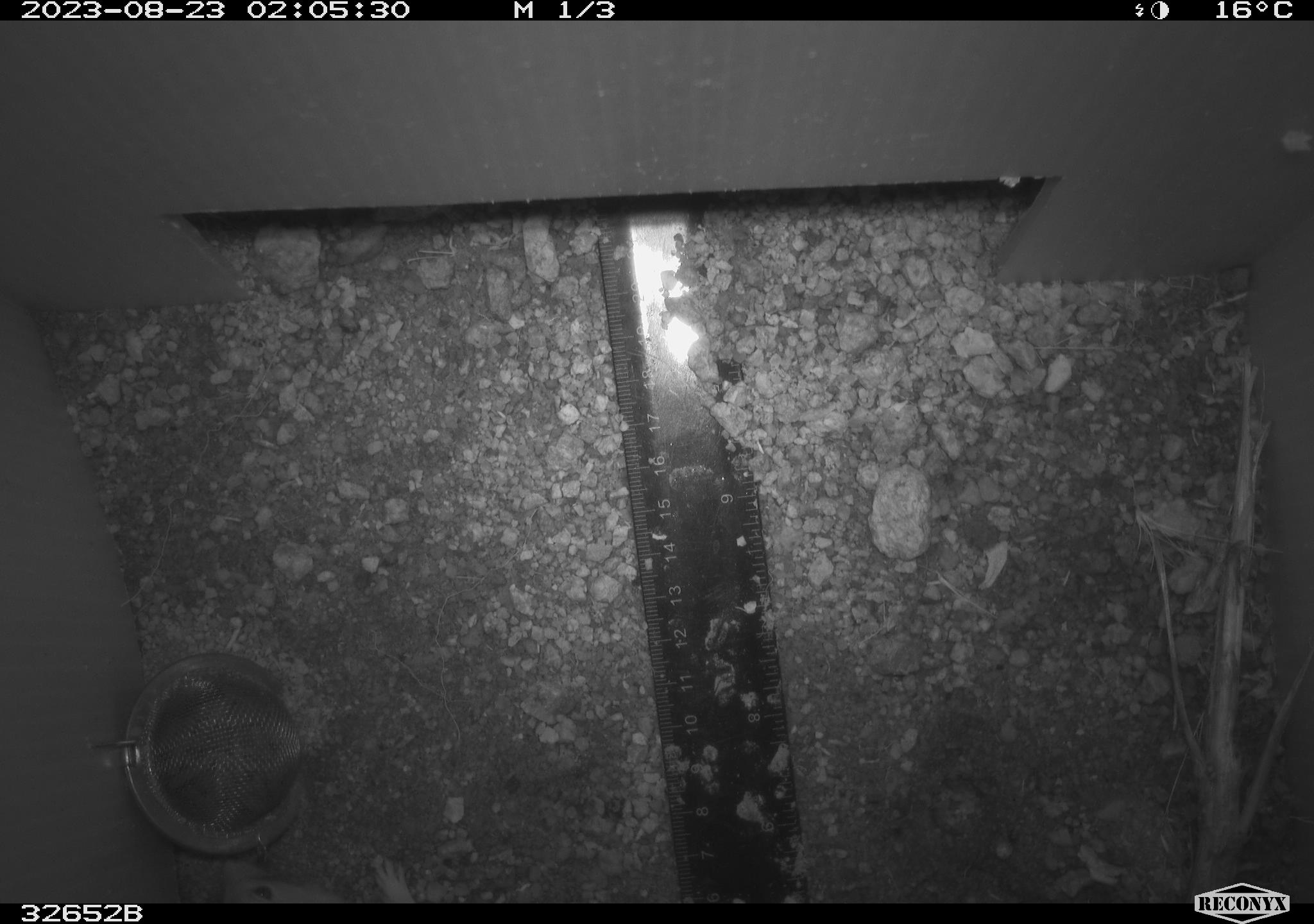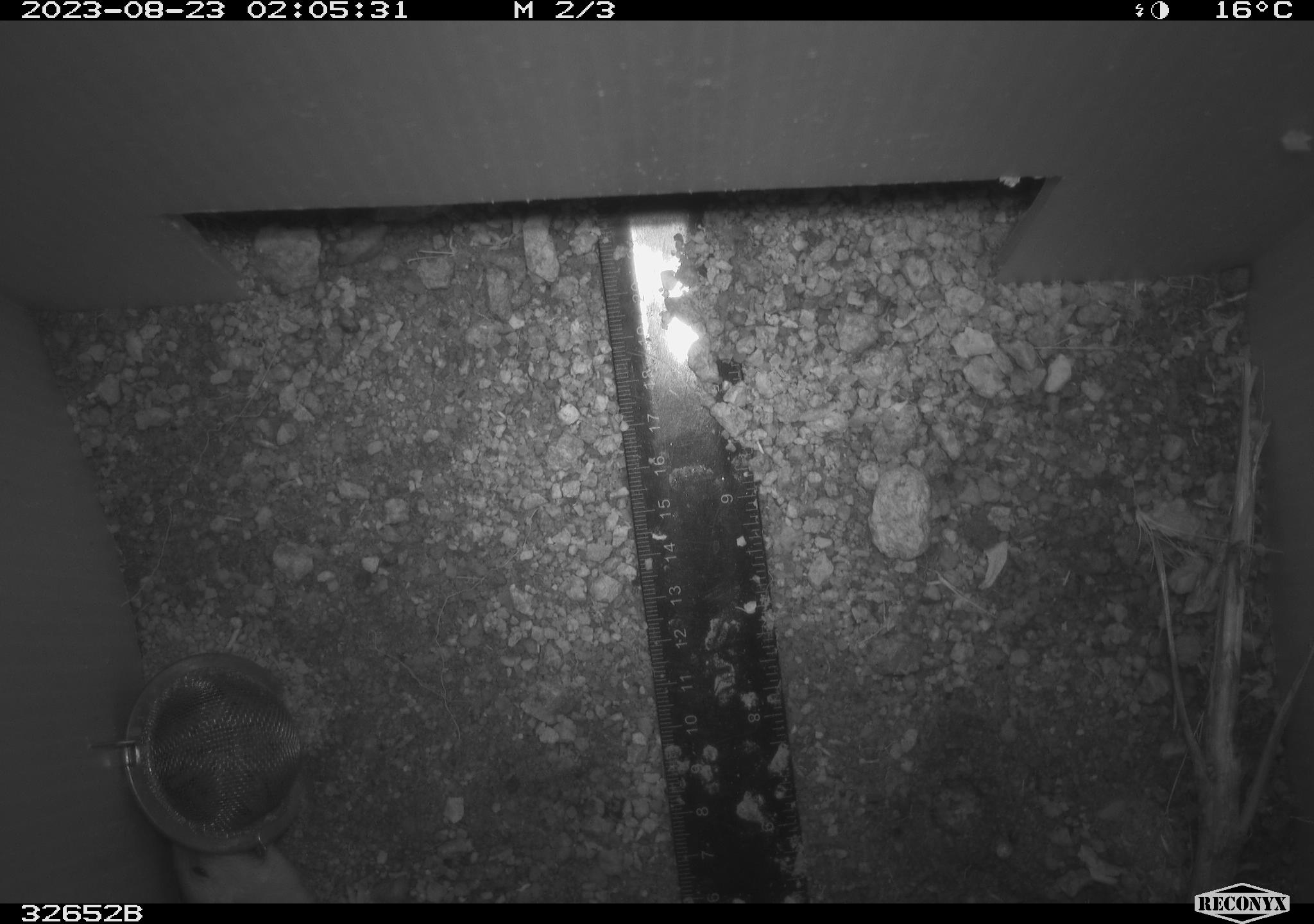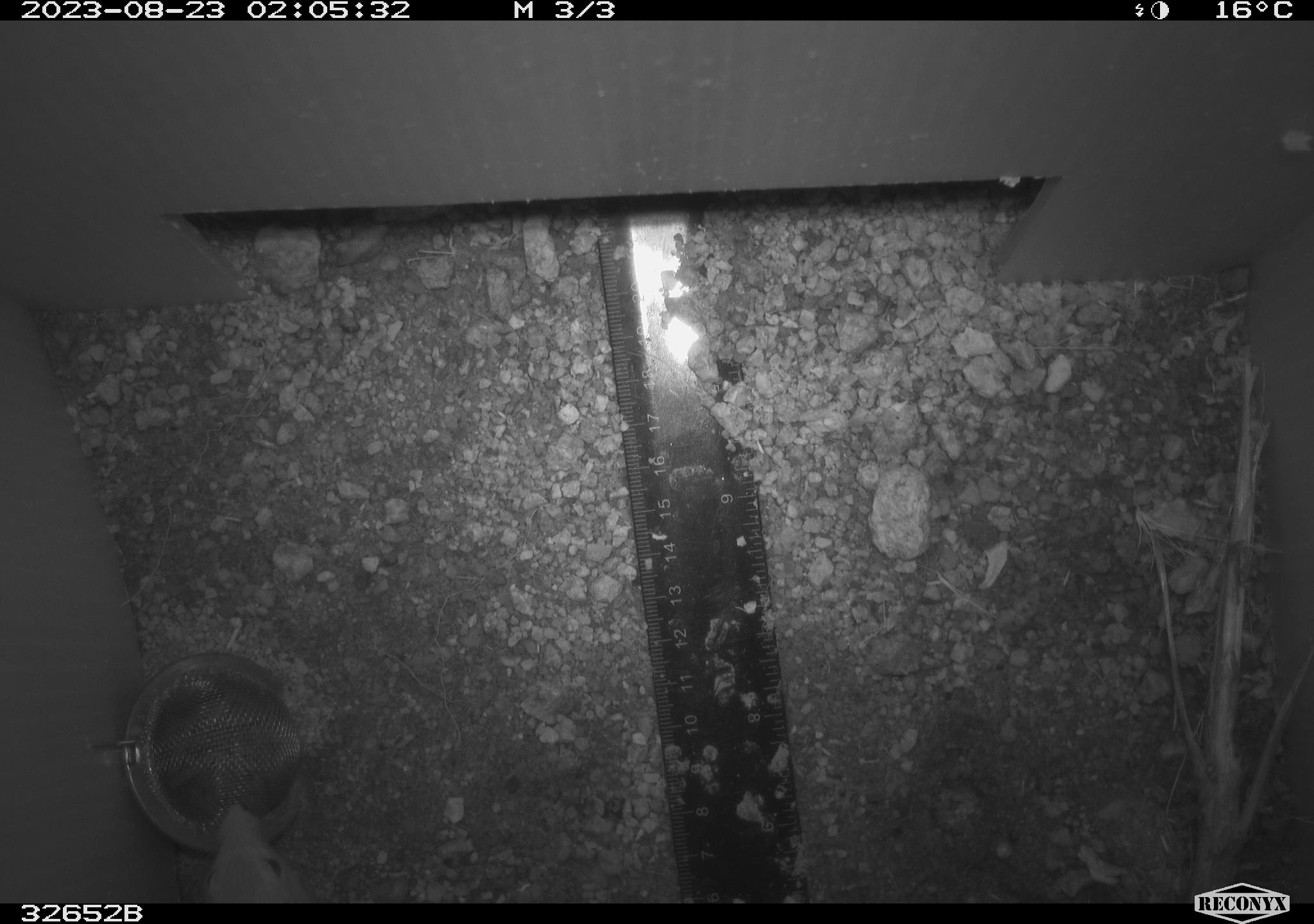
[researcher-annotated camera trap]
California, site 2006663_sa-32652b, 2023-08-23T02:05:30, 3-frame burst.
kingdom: Animalia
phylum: Chordata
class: Mammalia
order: Rodentia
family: Heteromyidae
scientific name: Heteromyidae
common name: kangaroo rats and pocket mice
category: heteromyidae family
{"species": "heteromyidae family (kangaroo rats and pocket mice) (Heteromyidae)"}